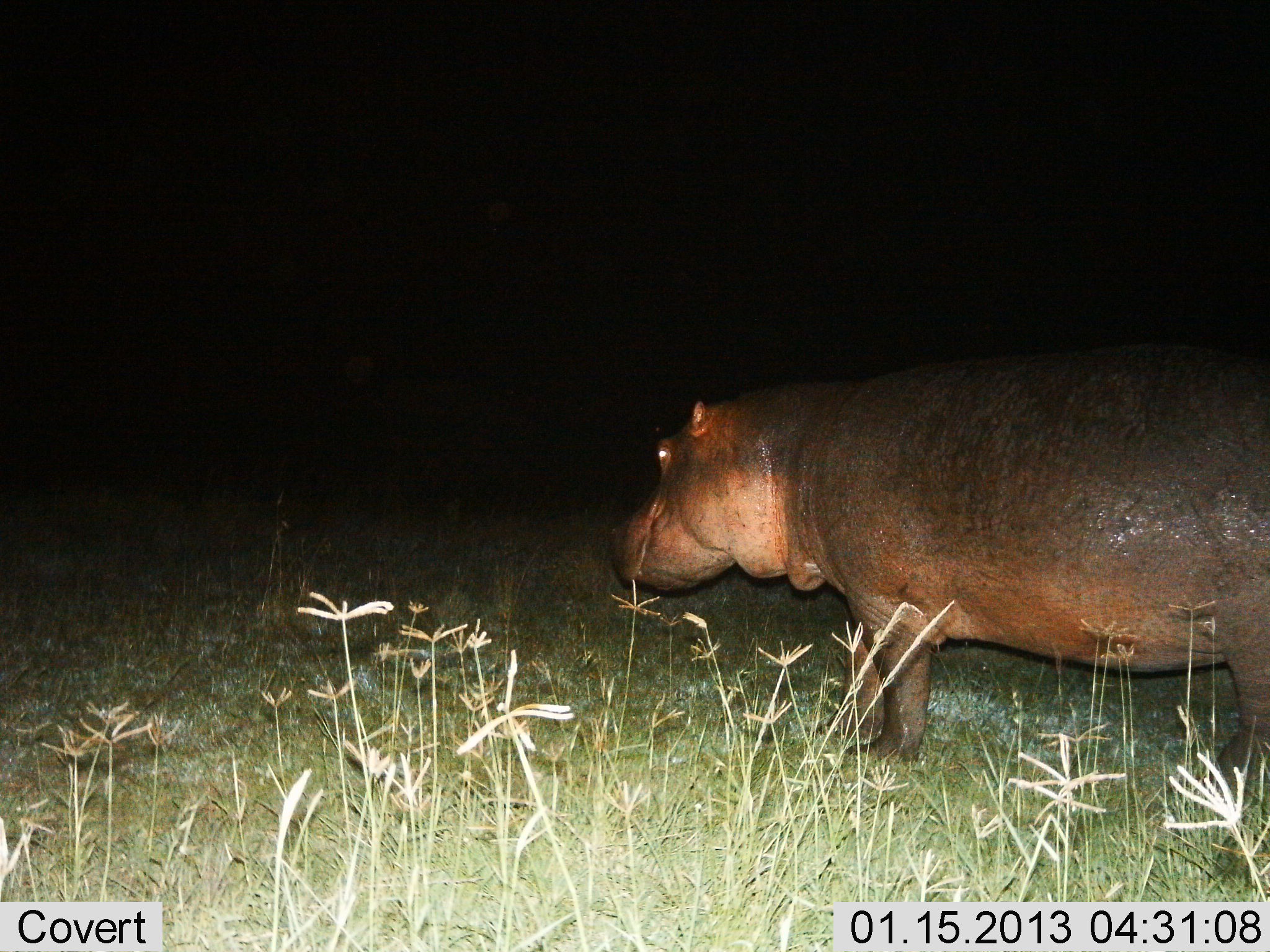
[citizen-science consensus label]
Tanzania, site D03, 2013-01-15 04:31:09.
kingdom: Animalia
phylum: Chordata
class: Mammalia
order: Artiodactyla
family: Hippopotamidae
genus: Hippopotamus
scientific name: Hippopotamus amphibius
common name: hippopotamus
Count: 1.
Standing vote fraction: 80%.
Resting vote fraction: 0%.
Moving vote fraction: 28%.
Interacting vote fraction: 0%.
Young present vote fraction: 0%.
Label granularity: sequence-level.